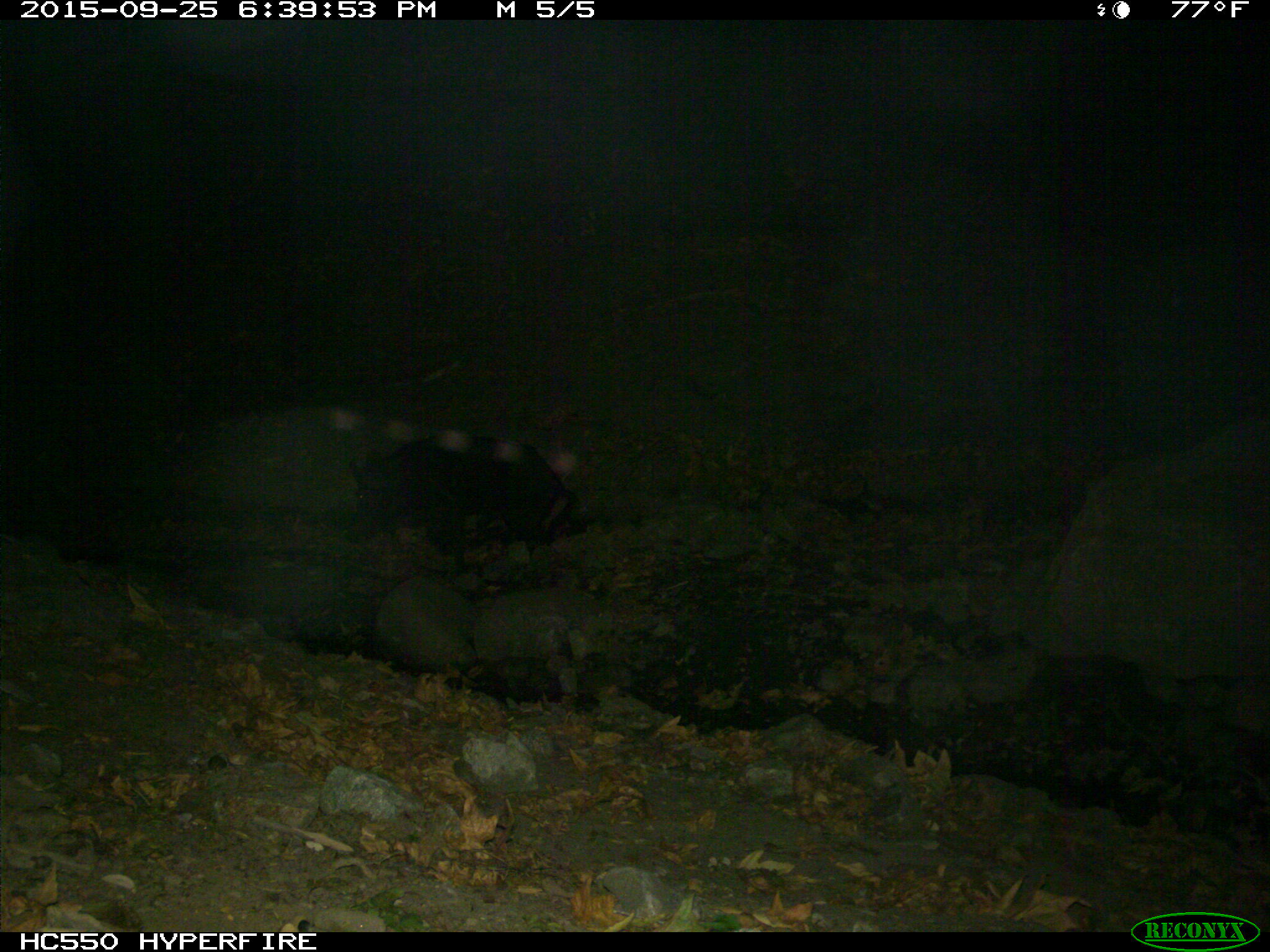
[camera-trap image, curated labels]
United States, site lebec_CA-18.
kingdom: Animalia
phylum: Chordata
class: Mammalia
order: Artiodactyla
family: Suidae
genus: Sus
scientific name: Sus scrofa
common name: wild boar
Sus scrofa (wild boar).